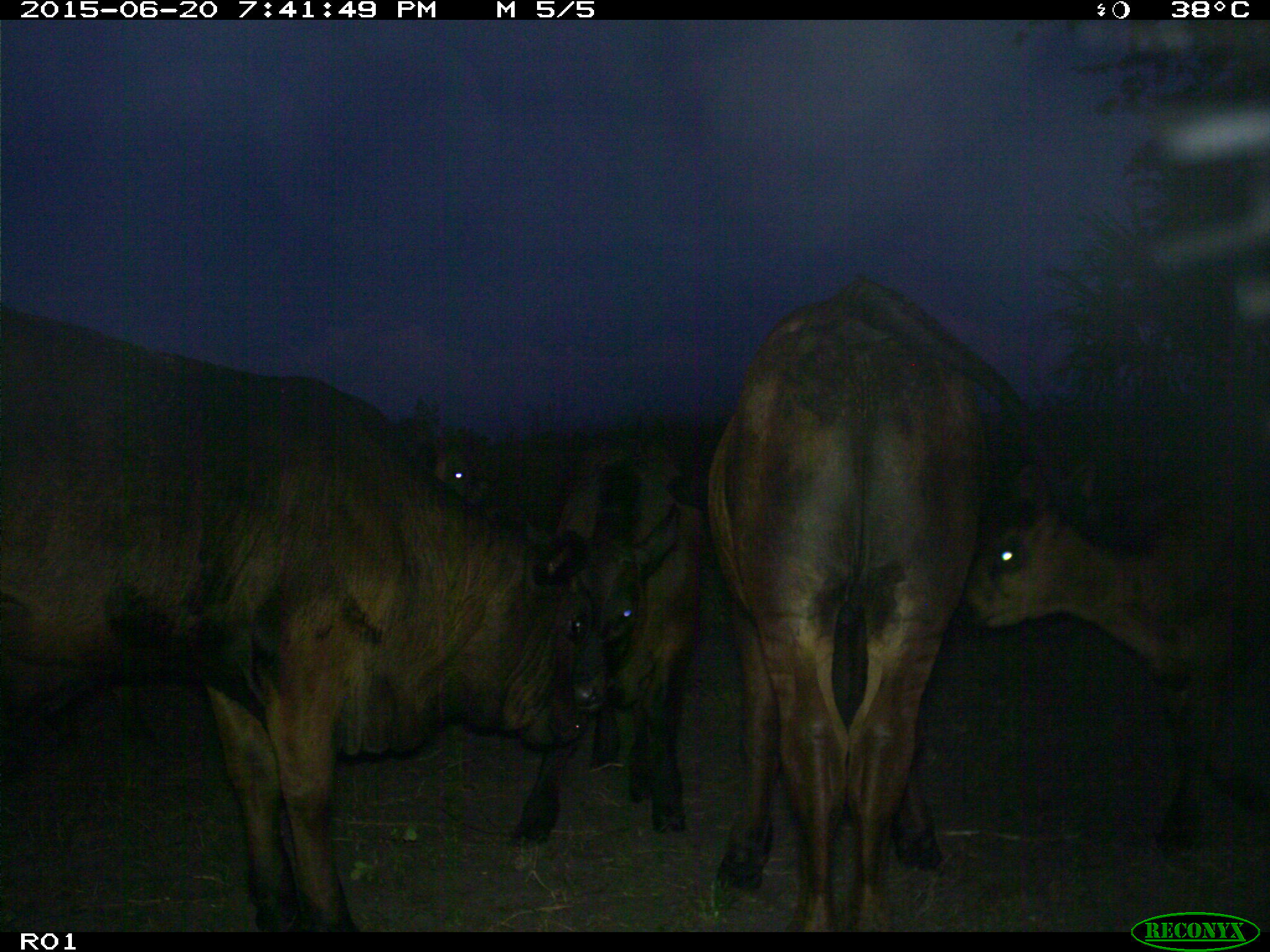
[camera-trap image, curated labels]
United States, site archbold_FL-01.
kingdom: Animalia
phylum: Chordata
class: Mammalia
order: Artiodactyla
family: Bovidae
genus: Bos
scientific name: Bos taurus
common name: domestic cow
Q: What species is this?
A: Bos taurus (domestic cow).